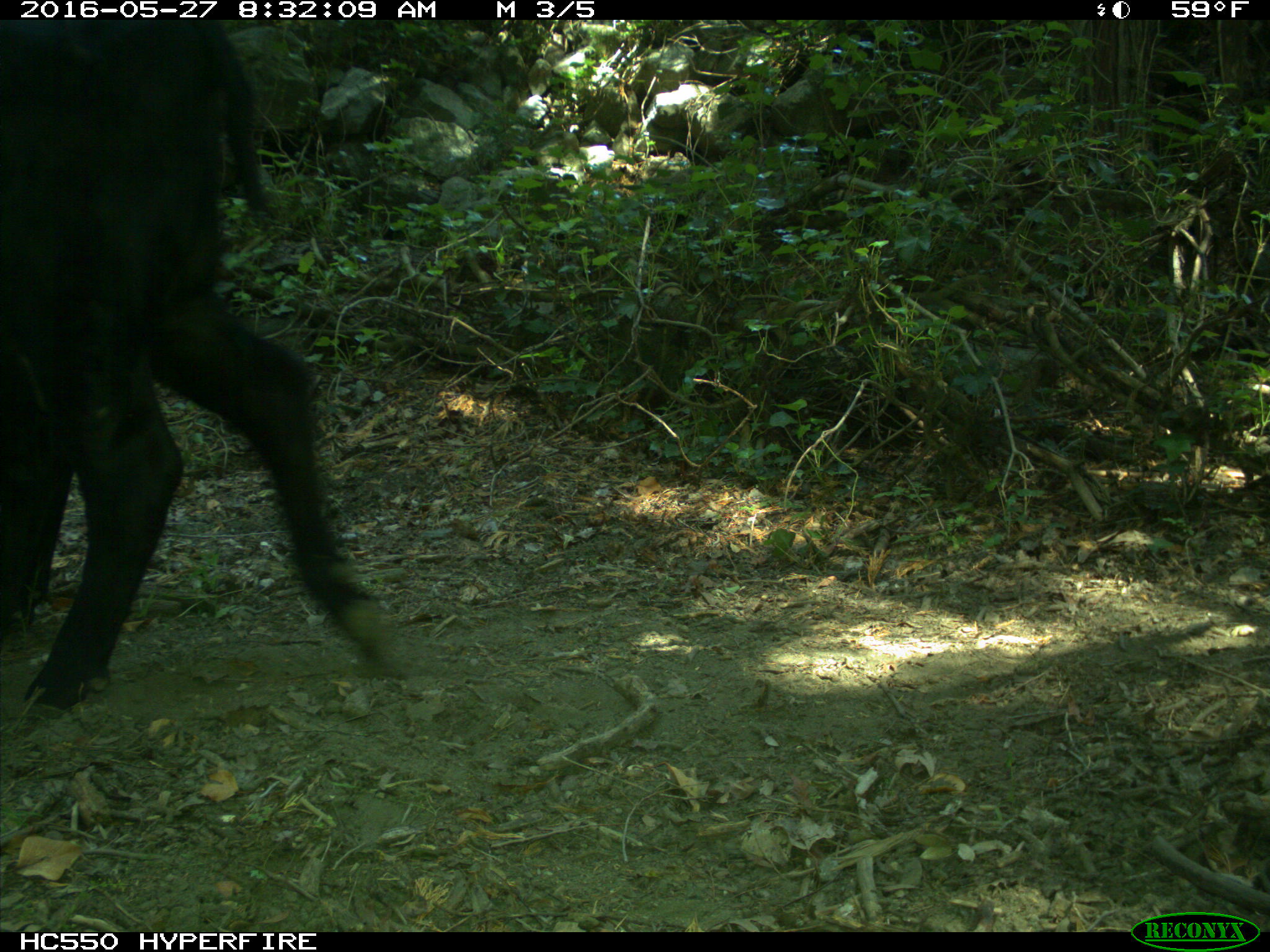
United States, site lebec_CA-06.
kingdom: Animalia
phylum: Chordata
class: Mammalia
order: Artiodactyla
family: Bovidae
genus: Bos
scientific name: Bos taurus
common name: domestic cow